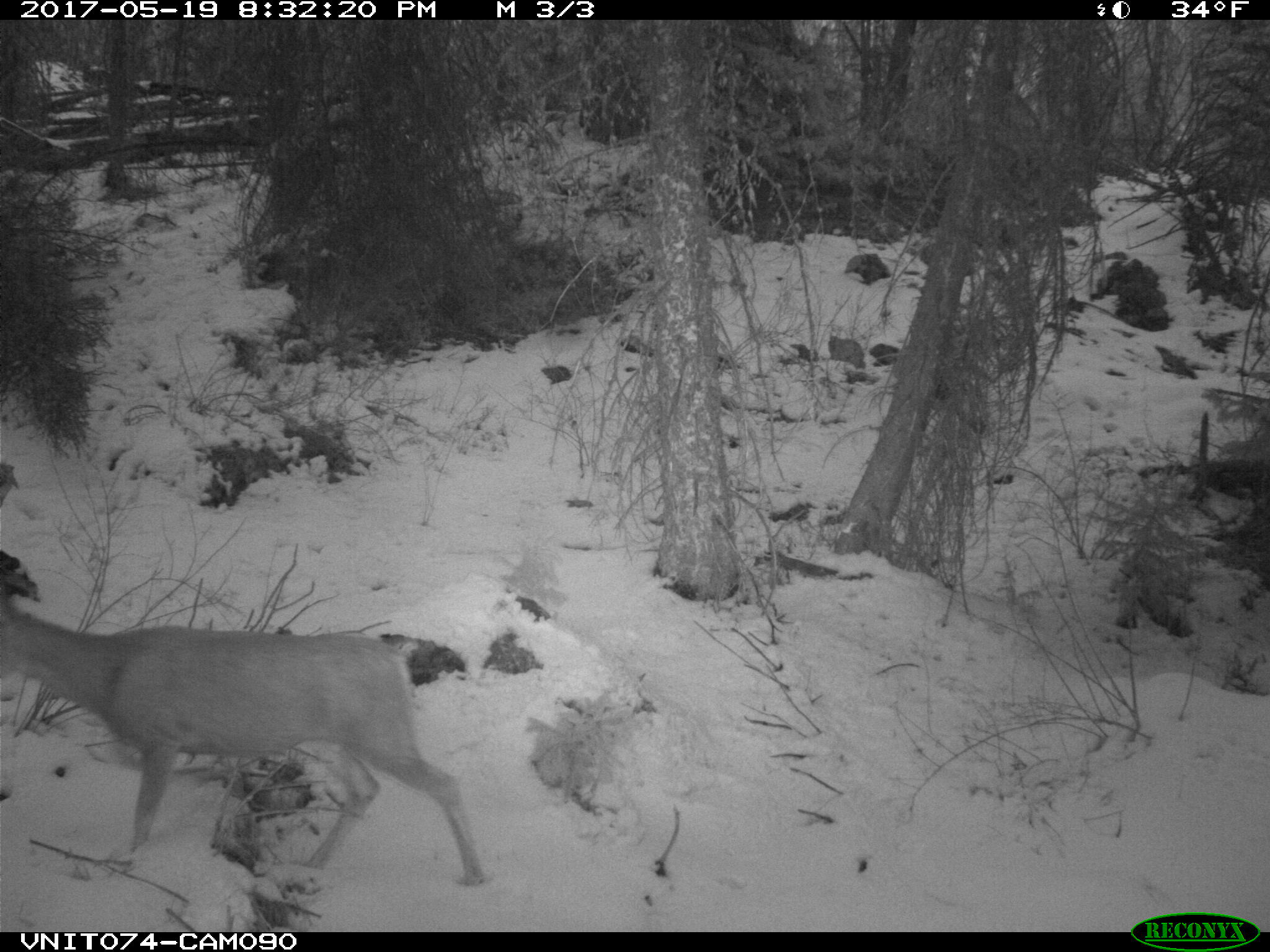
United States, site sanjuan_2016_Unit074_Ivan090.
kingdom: Animalia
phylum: Chordata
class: Mammalia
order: Artiodactyla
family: Cervidae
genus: Odocoileus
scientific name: Odocoileus hemionus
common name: mule deer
Odocoileus hemionus (mule deer).